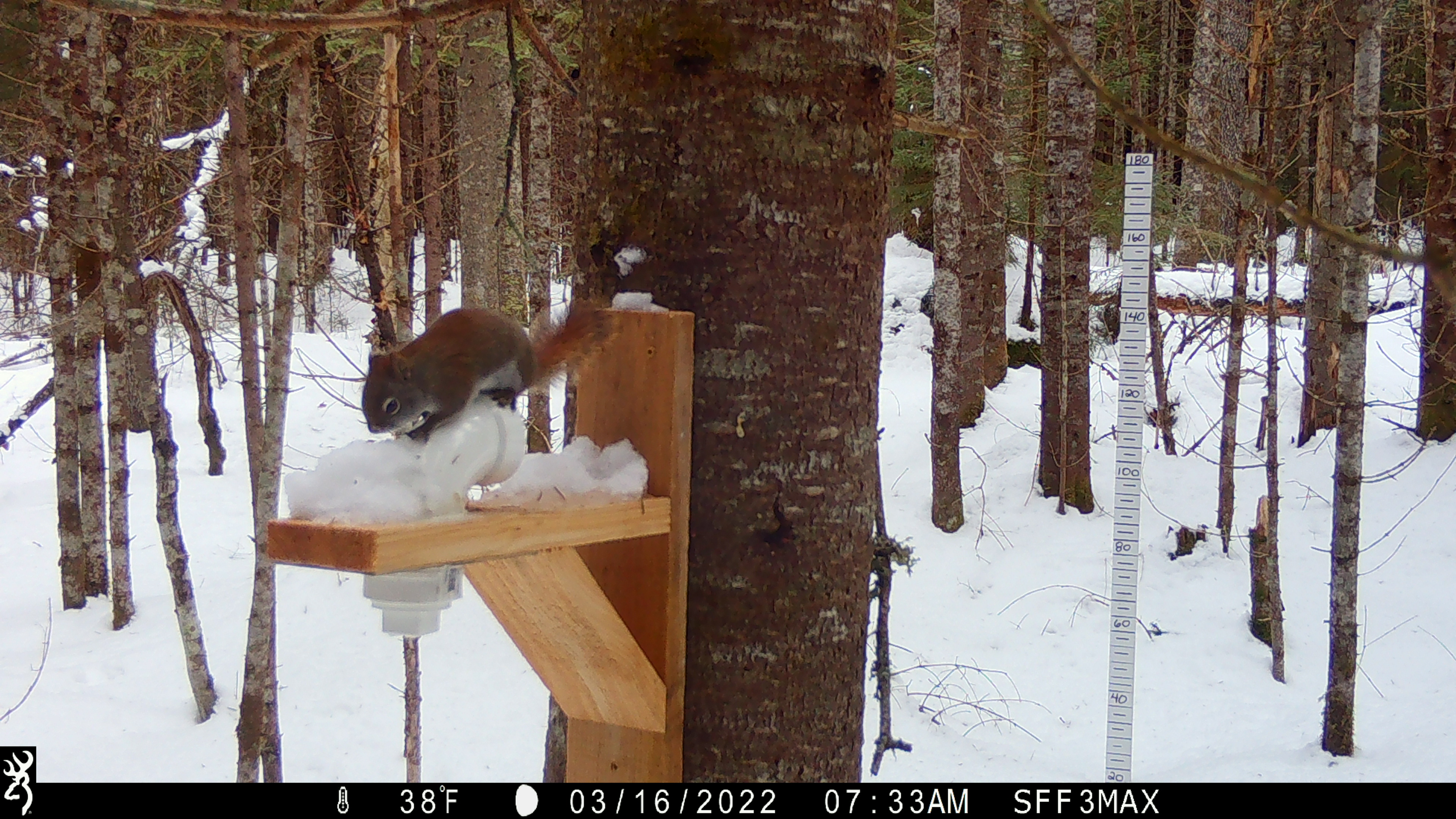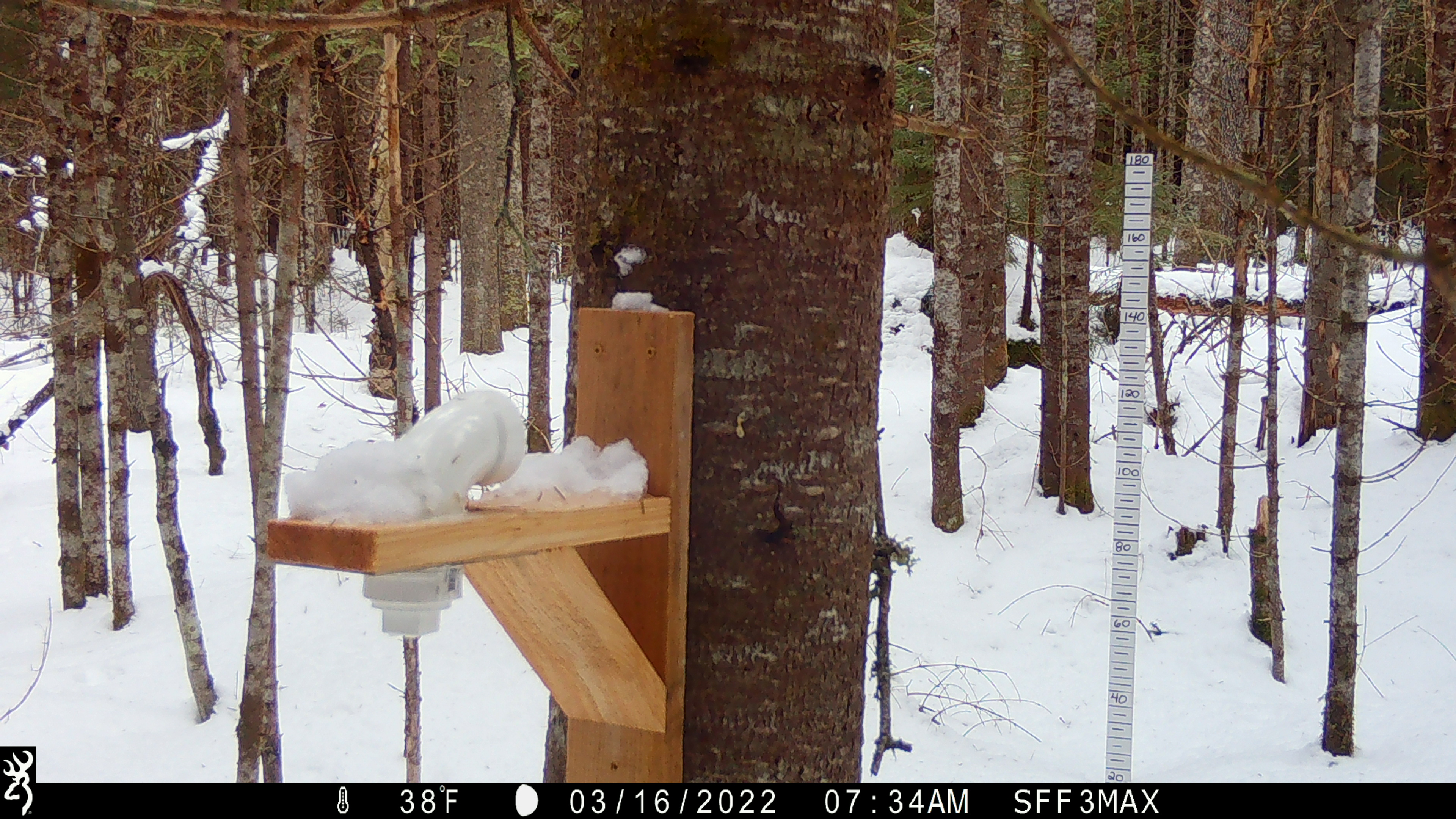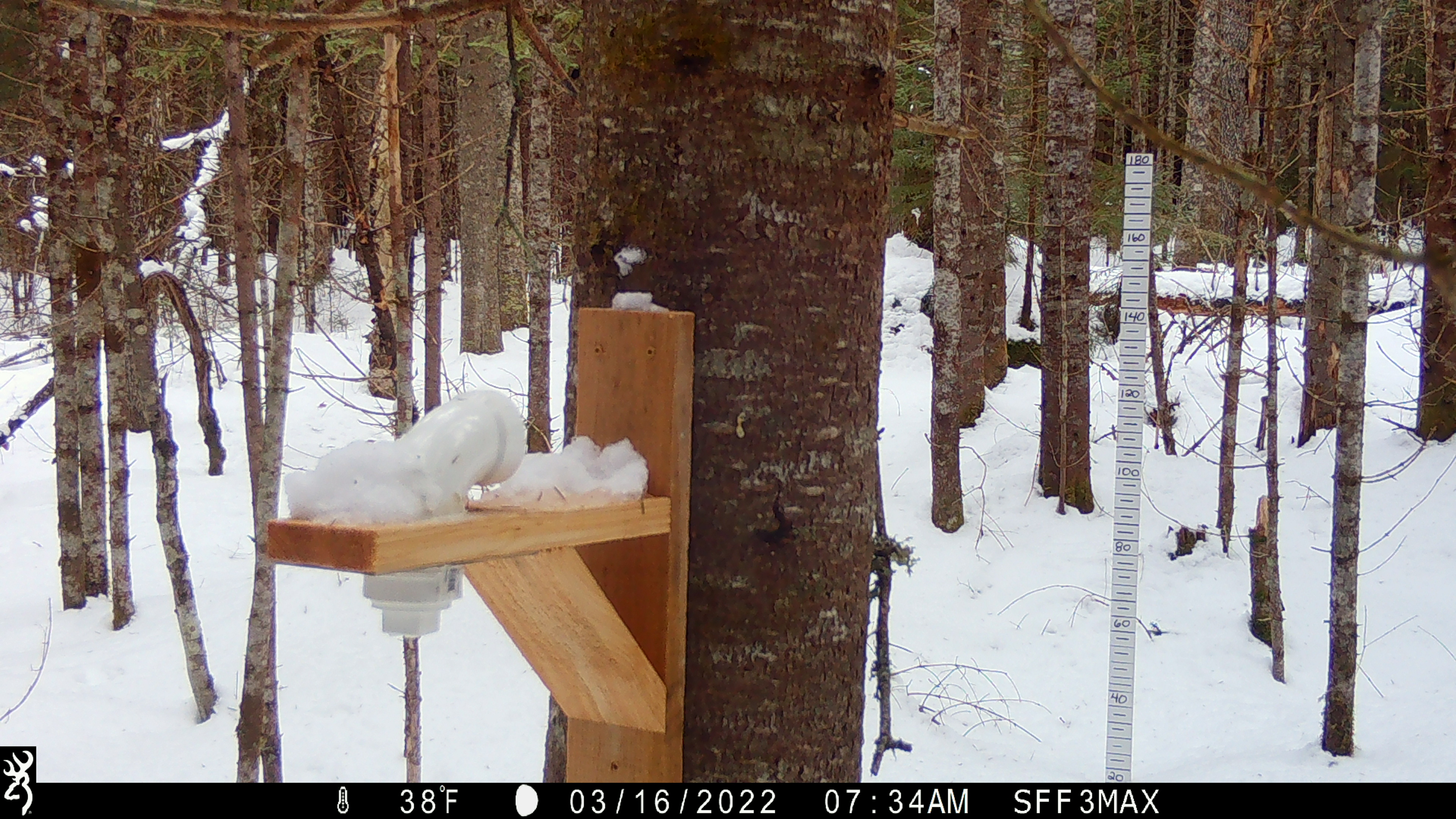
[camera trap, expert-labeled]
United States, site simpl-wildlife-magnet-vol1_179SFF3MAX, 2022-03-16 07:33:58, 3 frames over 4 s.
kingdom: Animalia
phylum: Chordata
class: Mammalia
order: Rodentia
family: Sciuridae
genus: Tamiasciurus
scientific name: Tamiasciurus hudsonicus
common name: red squirrel